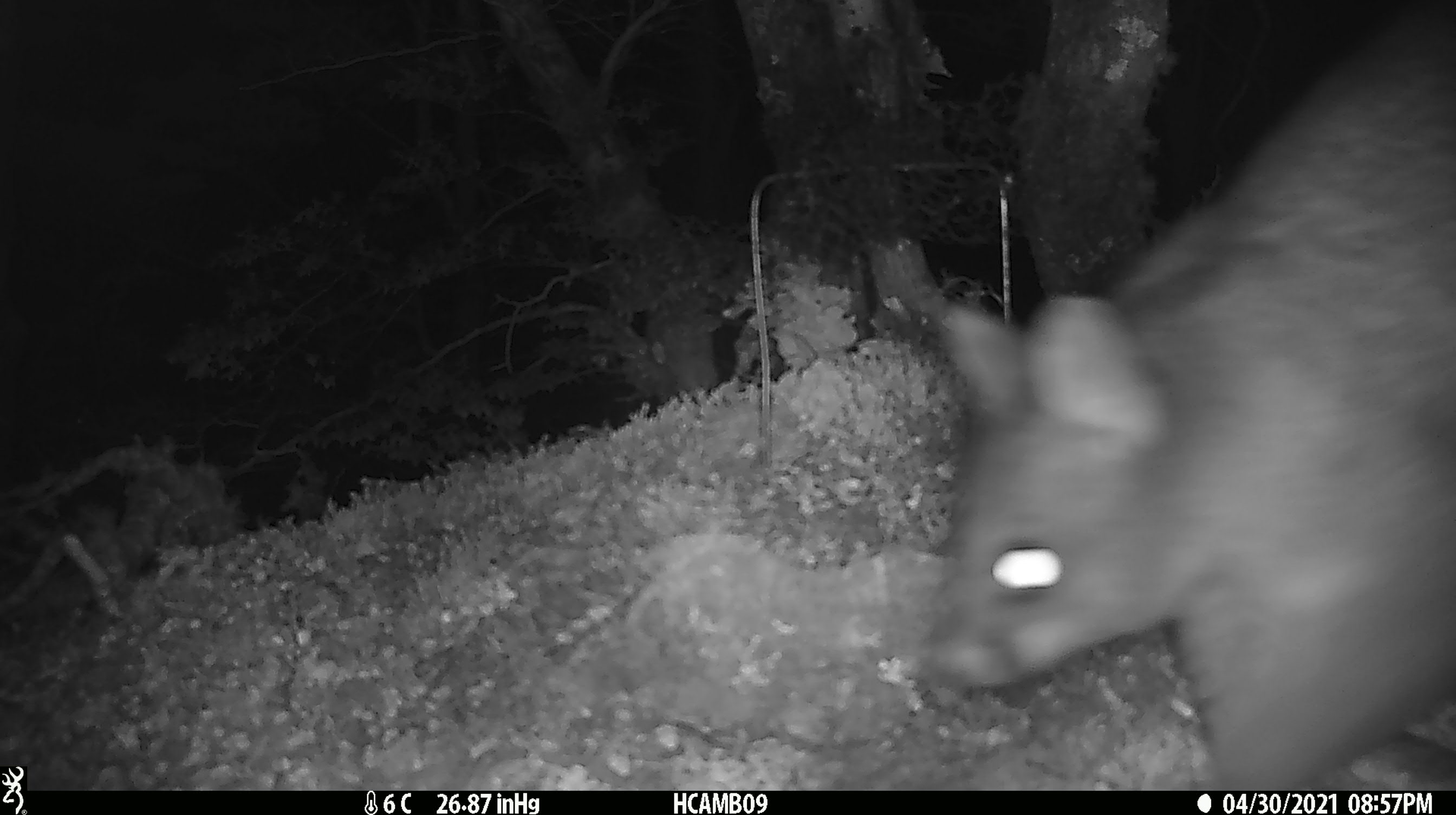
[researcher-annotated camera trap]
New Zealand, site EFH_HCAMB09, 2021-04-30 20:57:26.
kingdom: Animalia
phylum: Chordata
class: Mammalia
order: Diprotodontia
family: Phalangeridae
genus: Trichosurus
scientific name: Trichosurus vulpecula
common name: common brushtail possum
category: possum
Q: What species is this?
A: Possum (common brushtail possum) (Trichosurus vulpecula).